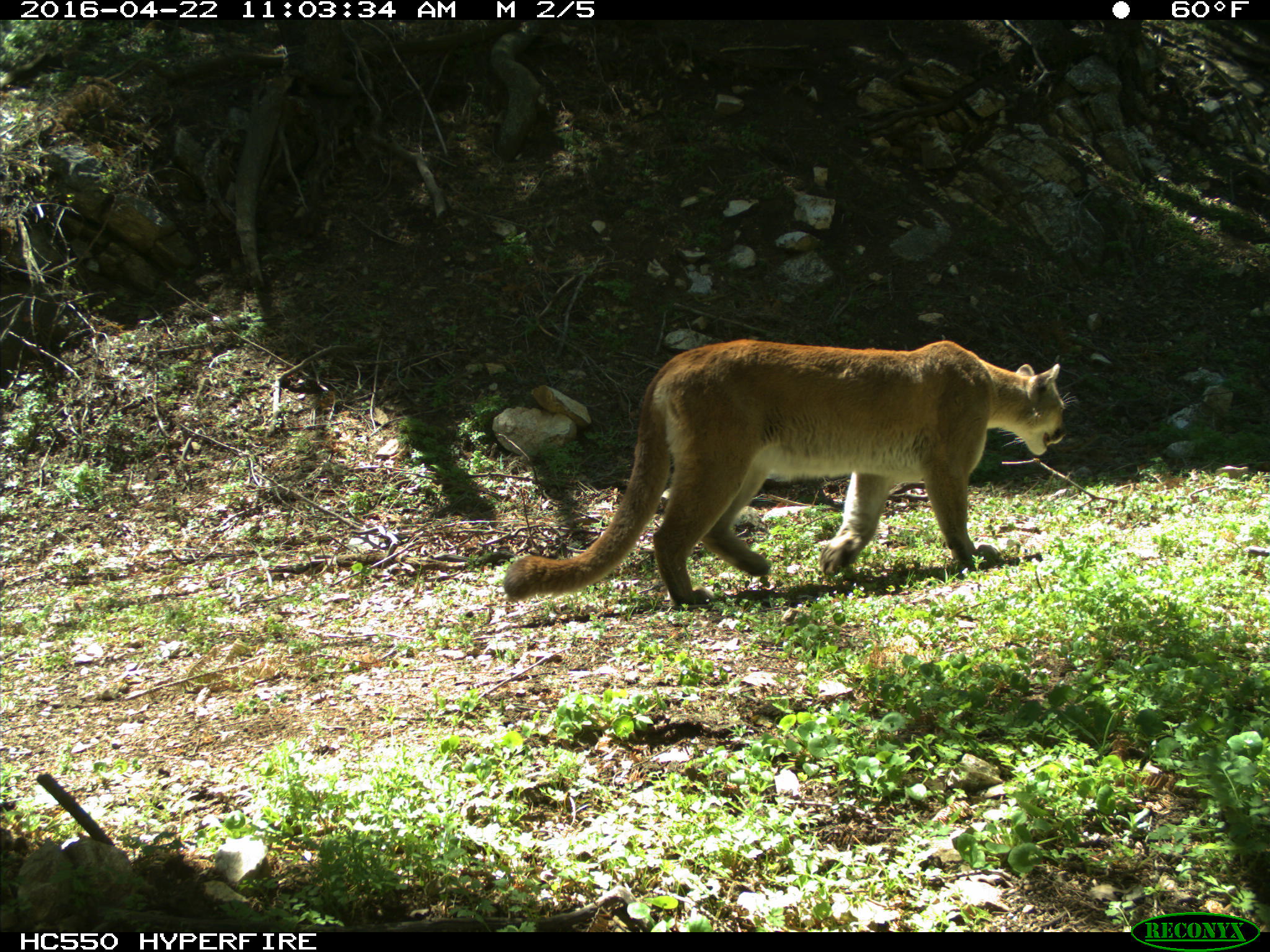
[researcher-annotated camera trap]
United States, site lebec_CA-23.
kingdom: Animalia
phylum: Chordata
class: Mammalia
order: Carnivora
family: Felidae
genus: Puma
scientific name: Puma concolor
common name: mountain lion